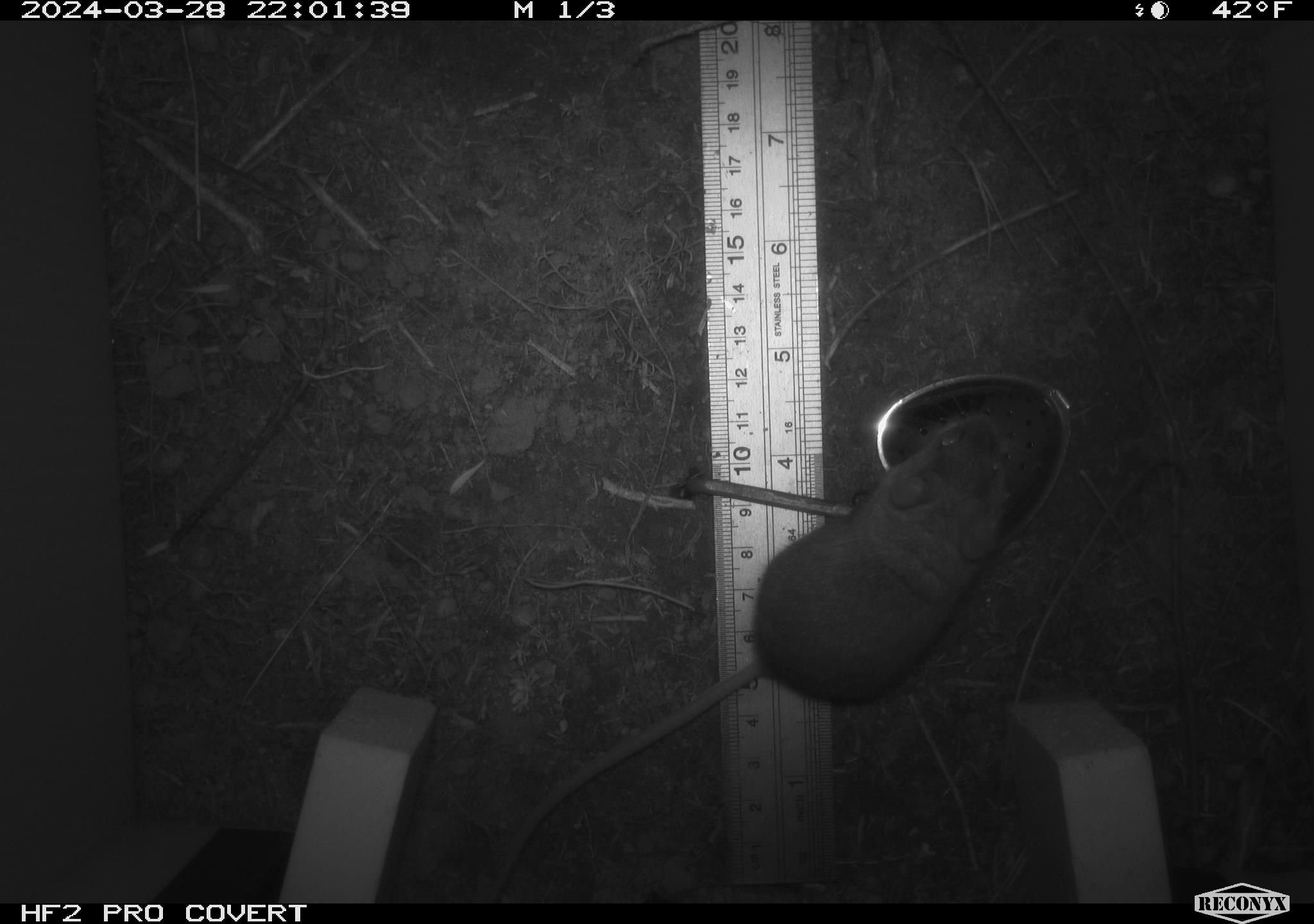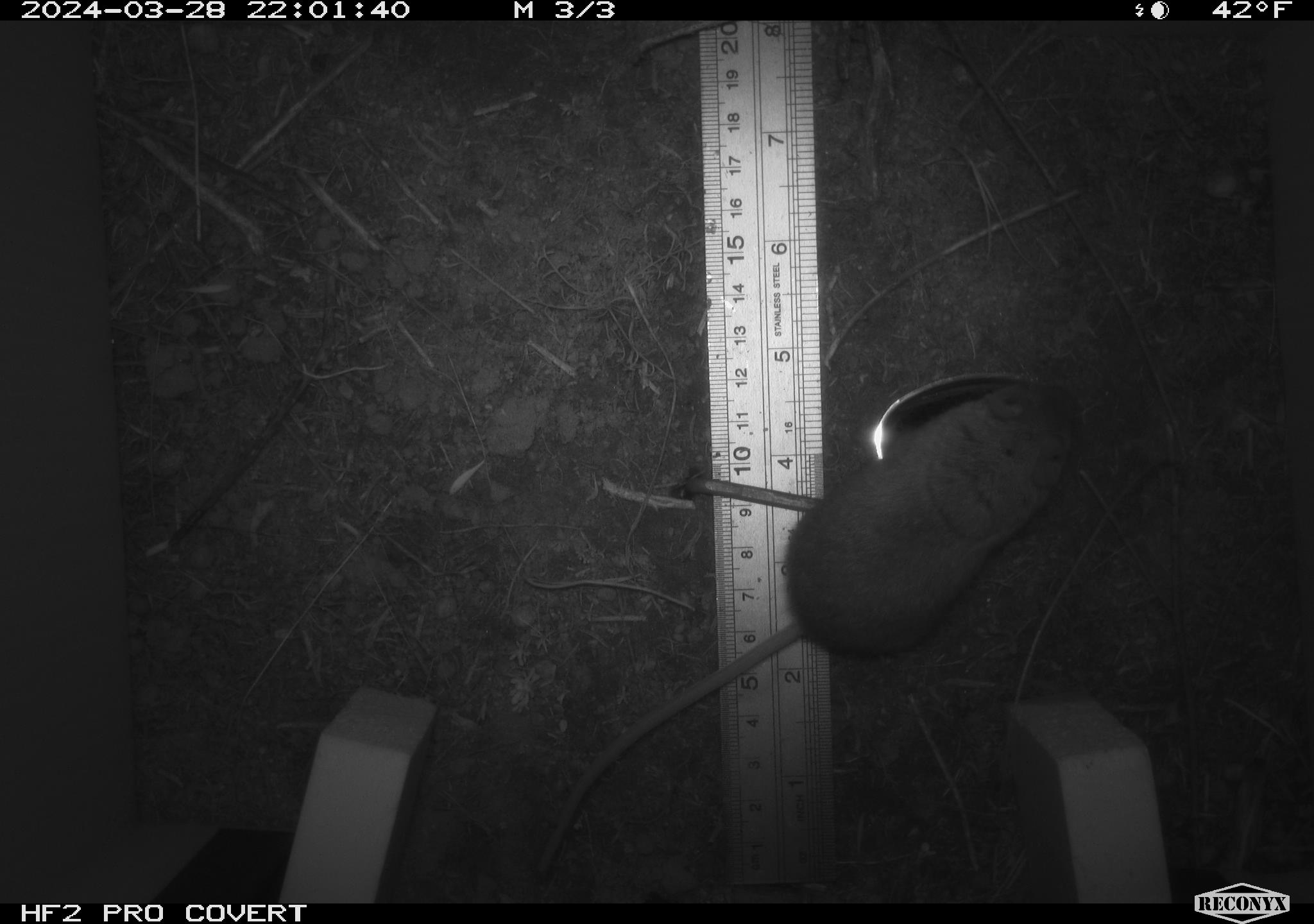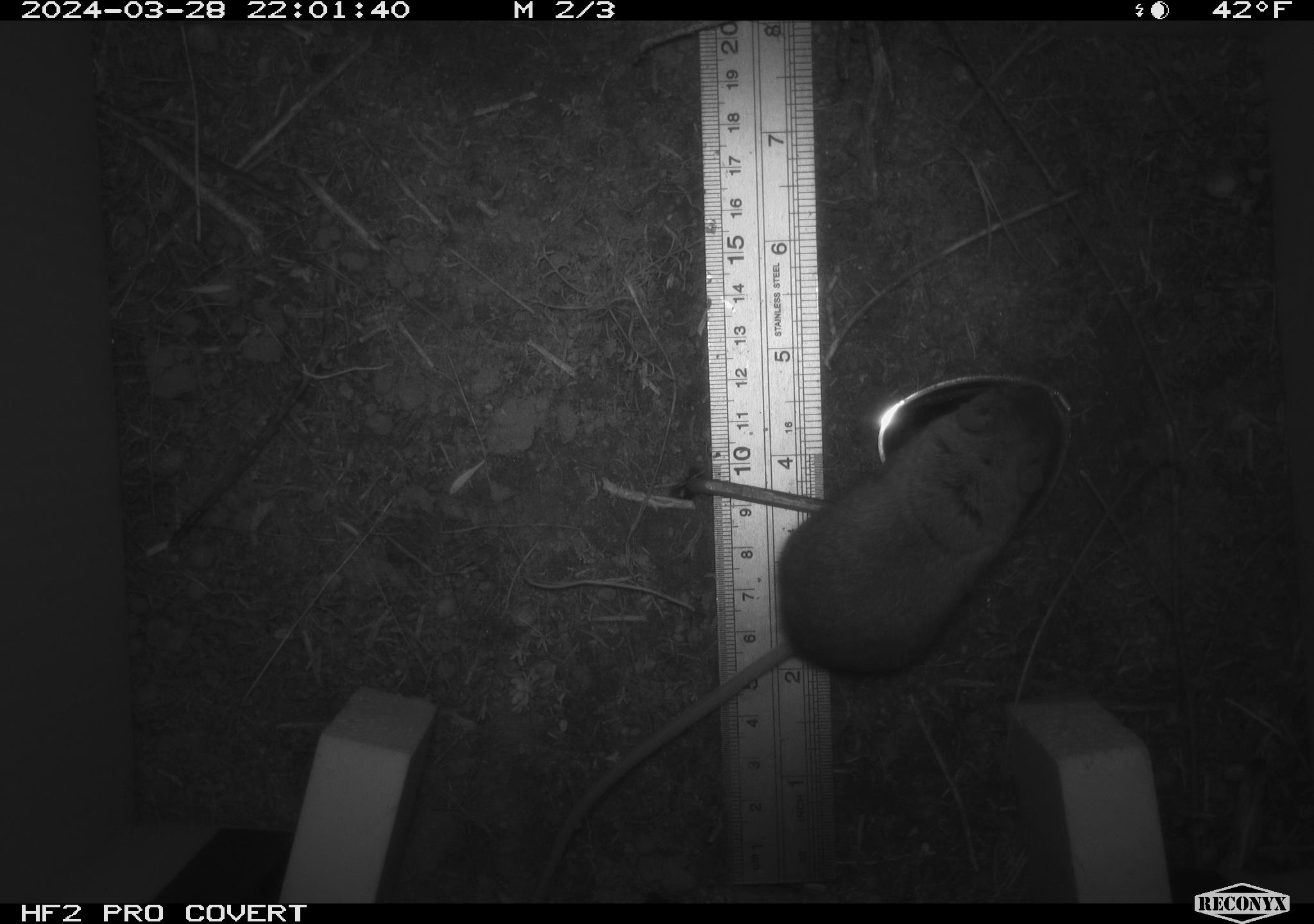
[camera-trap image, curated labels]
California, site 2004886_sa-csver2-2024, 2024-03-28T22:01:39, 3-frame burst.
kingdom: Animalia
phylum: Chordata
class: Mammalia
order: Rodentia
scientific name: Rodentia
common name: rodent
Rodent (Rodentia).